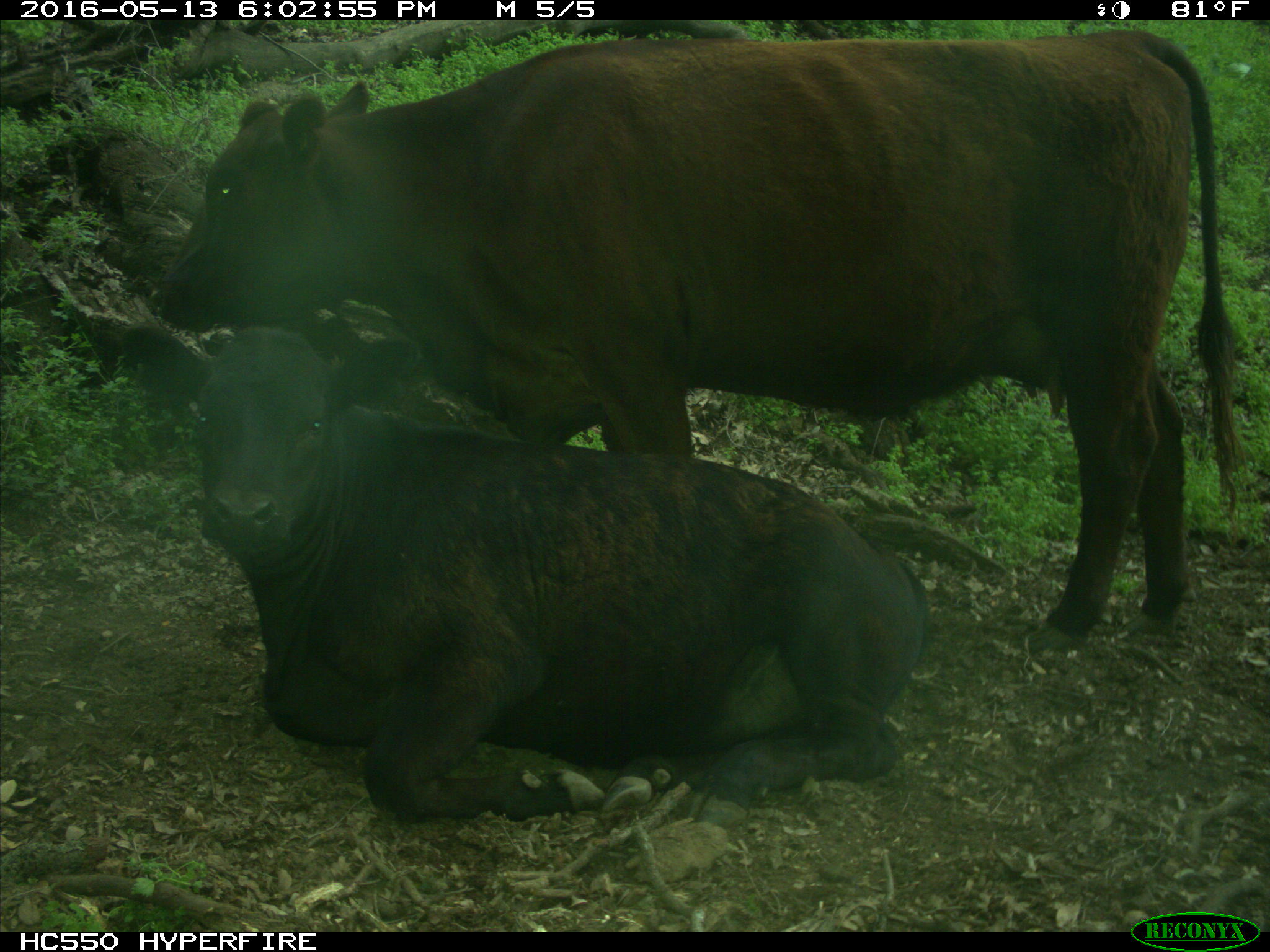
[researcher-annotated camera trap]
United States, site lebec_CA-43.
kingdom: Animalia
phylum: Chordata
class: Mammalia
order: Artiodactyla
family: Bovidae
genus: Bos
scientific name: Bos taurus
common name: domestic cow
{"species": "Bos taurus (domestic cow)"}